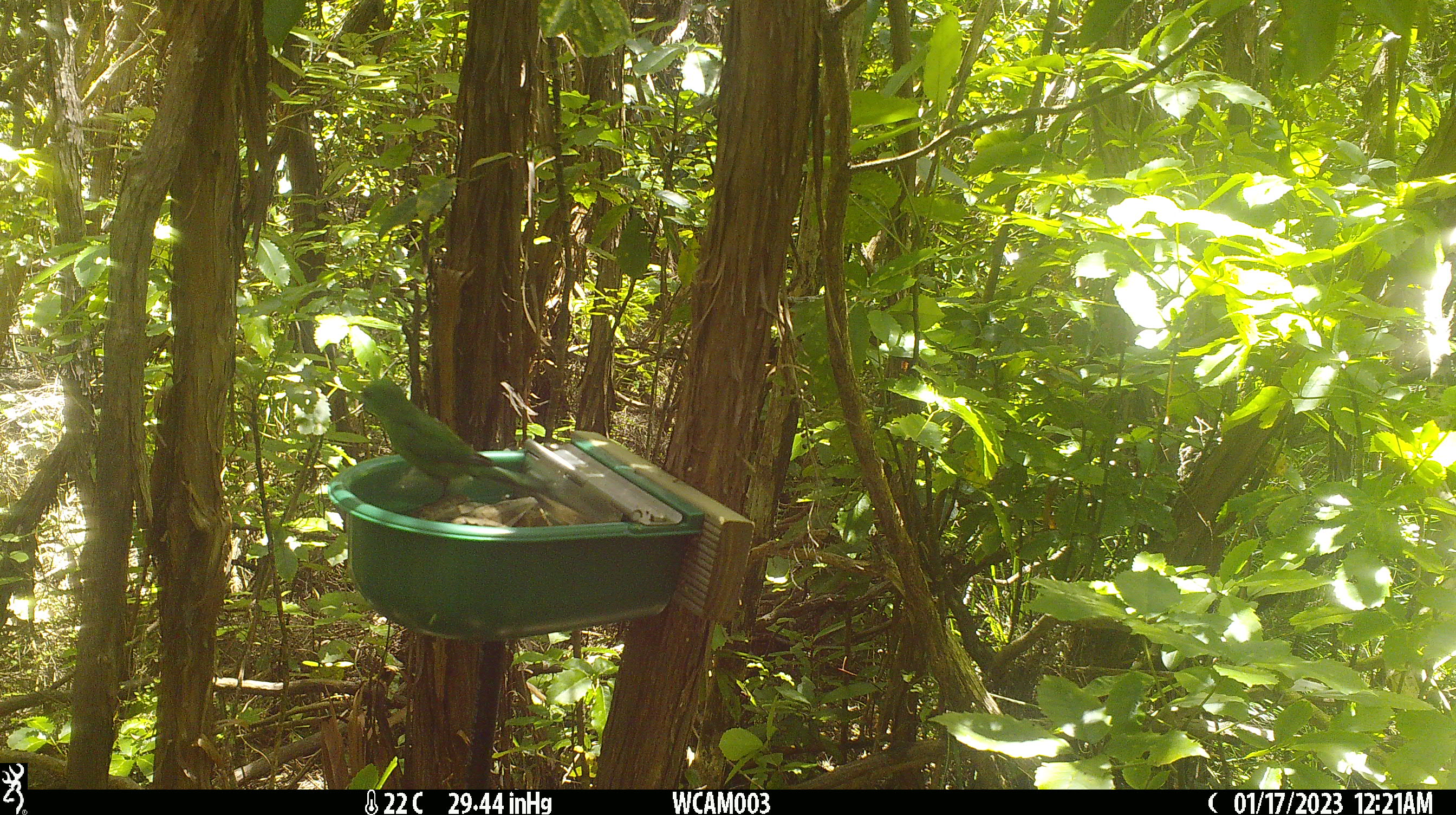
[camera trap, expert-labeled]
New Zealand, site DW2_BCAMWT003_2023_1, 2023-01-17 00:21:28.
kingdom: Animalia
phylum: Chordata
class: Aves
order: Psittaciformes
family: Psittaculidae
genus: Cyanoramphus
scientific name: Cyanoramphus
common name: parakeet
Parakeet (Cyanoramphus).